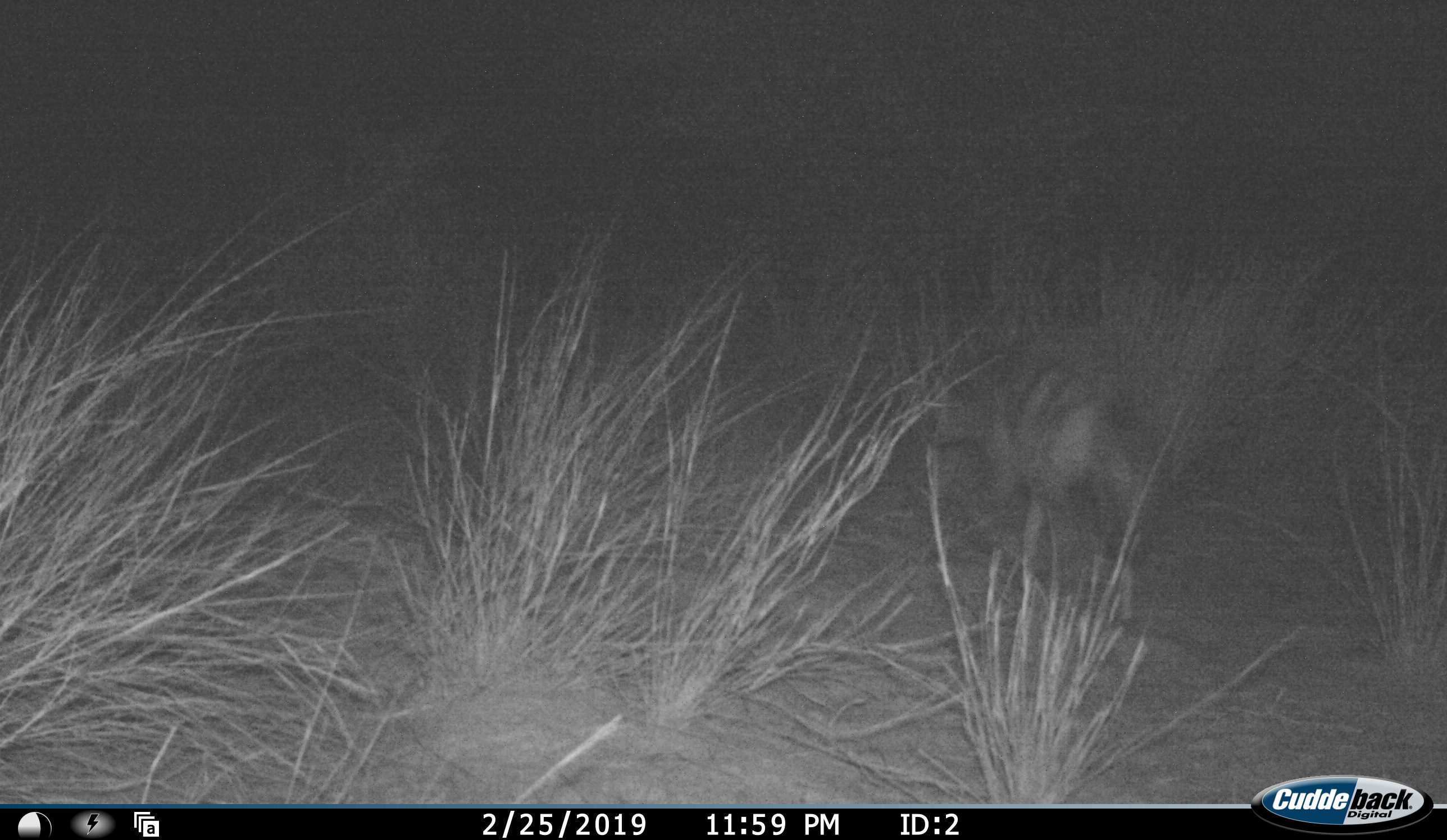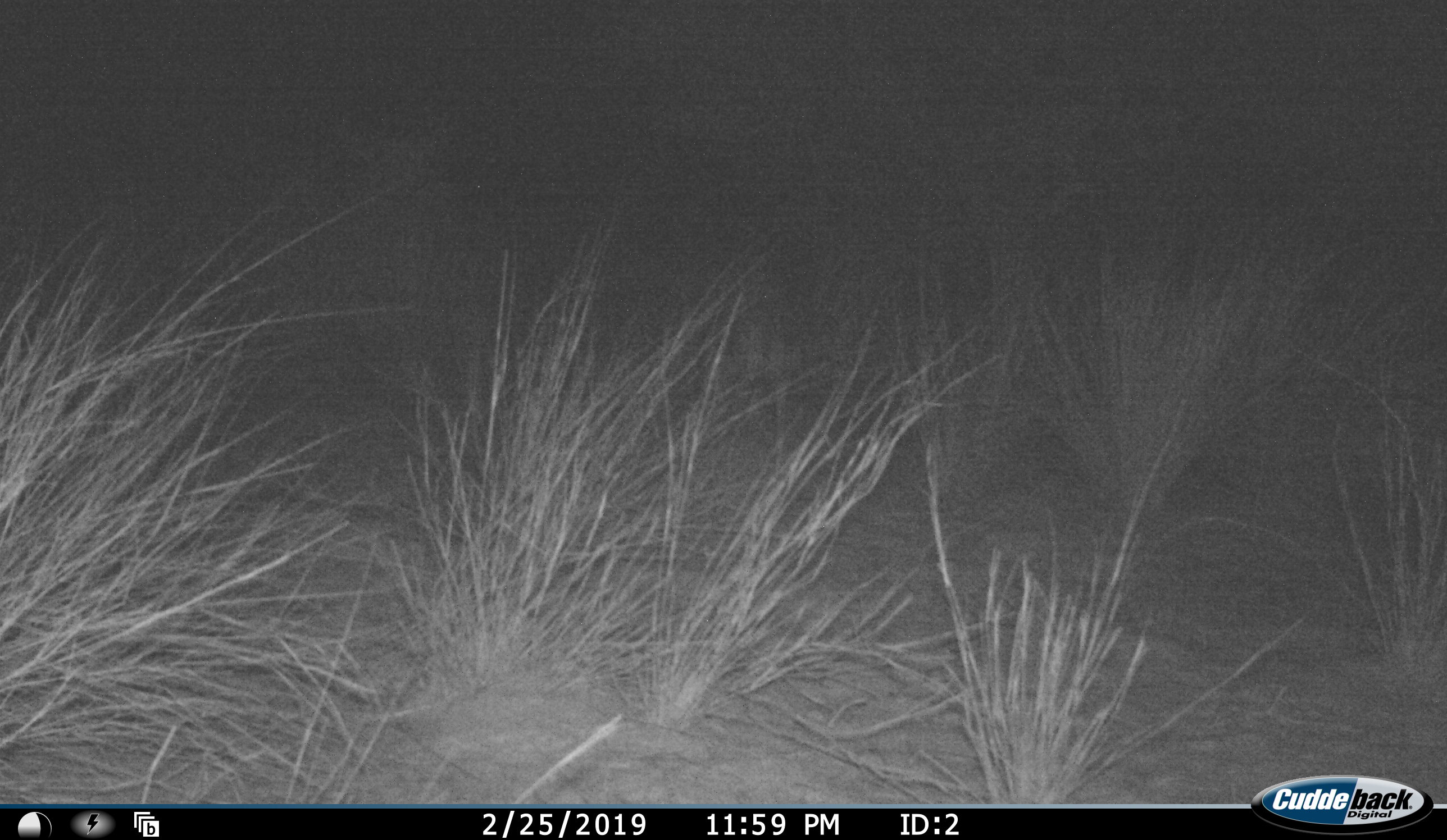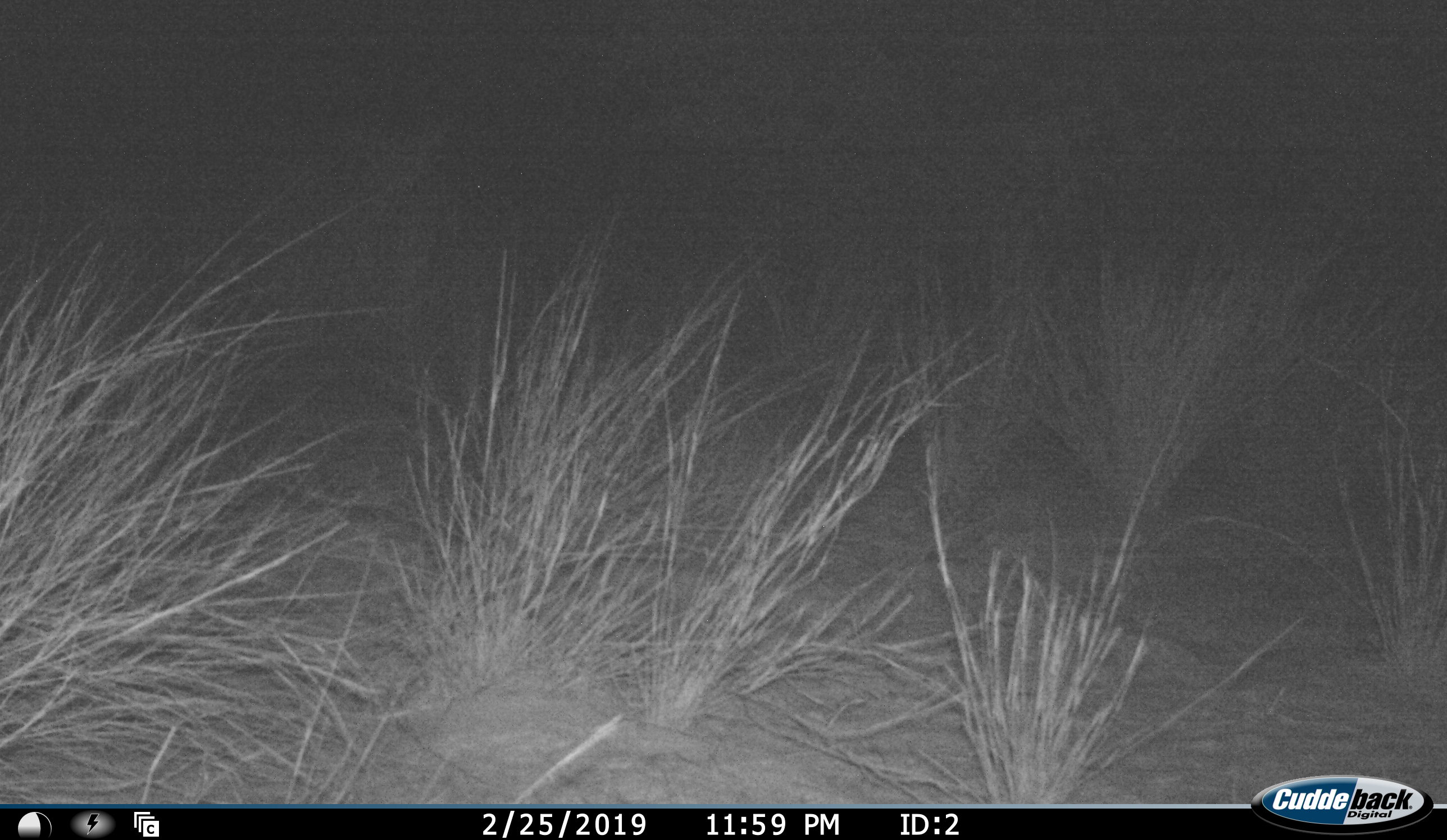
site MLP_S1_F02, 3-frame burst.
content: unidentified animal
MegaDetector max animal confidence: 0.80